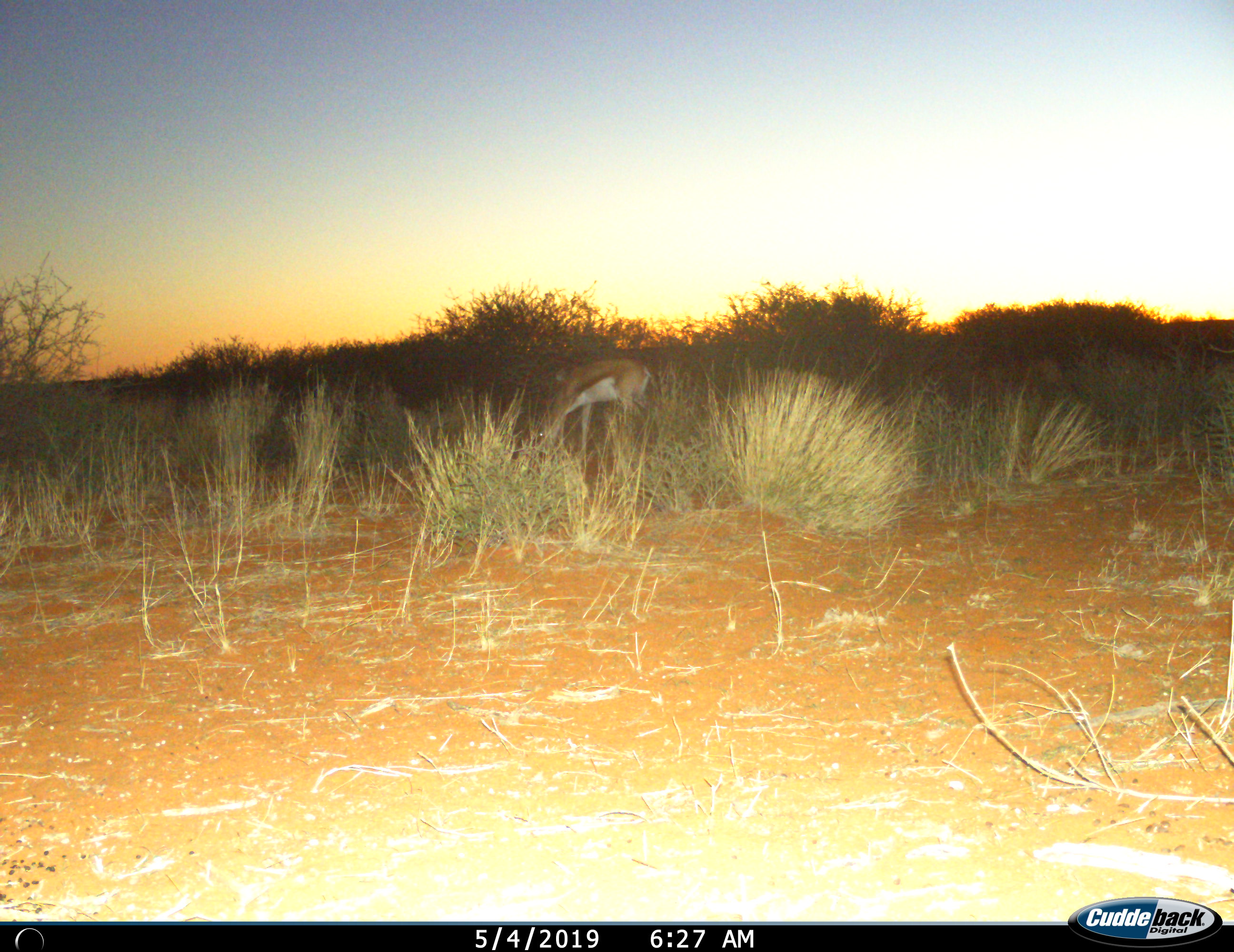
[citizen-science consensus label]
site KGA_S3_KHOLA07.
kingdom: Animalia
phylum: Chordata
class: Mammalia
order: Artiodactyla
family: Bovidae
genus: Antidorcas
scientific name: Antidorcas marsupialis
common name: springbok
Springbok (Antidorcas marsupialis), count 1. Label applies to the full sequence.